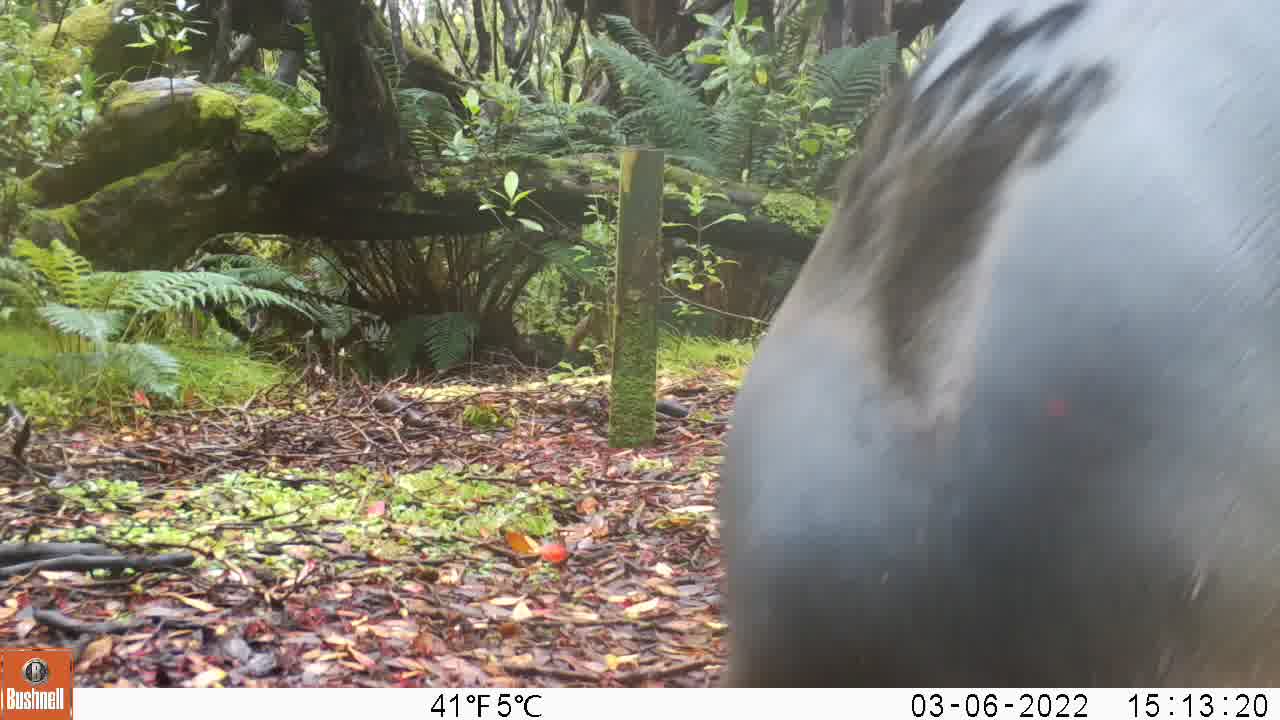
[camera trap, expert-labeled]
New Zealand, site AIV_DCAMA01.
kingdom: Animalia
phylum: Chordata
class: Mammalia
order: Carnivora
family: Otariidae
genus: Phocarctos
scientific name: Phocarctos hookeri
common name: new zealand sea lion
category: sealion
Sealion (new zealand sea lion) (Phocarctos hookeri).